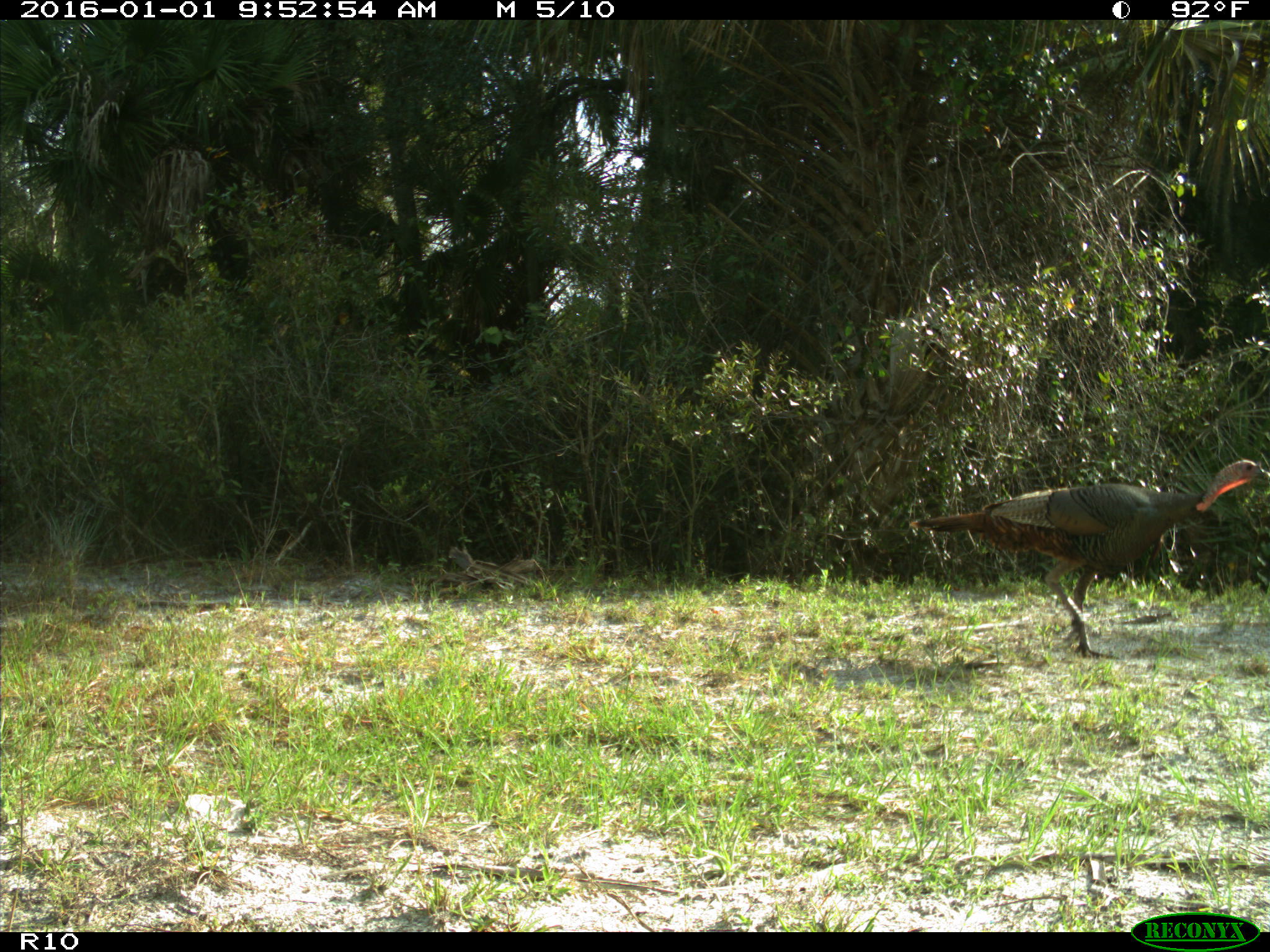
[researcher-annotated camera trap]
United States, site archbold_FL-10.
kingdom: Animalia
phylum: Chordata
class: Aves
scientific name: Aves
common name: birds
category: unidentified bird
Unidentified bird (birds) (Aves).